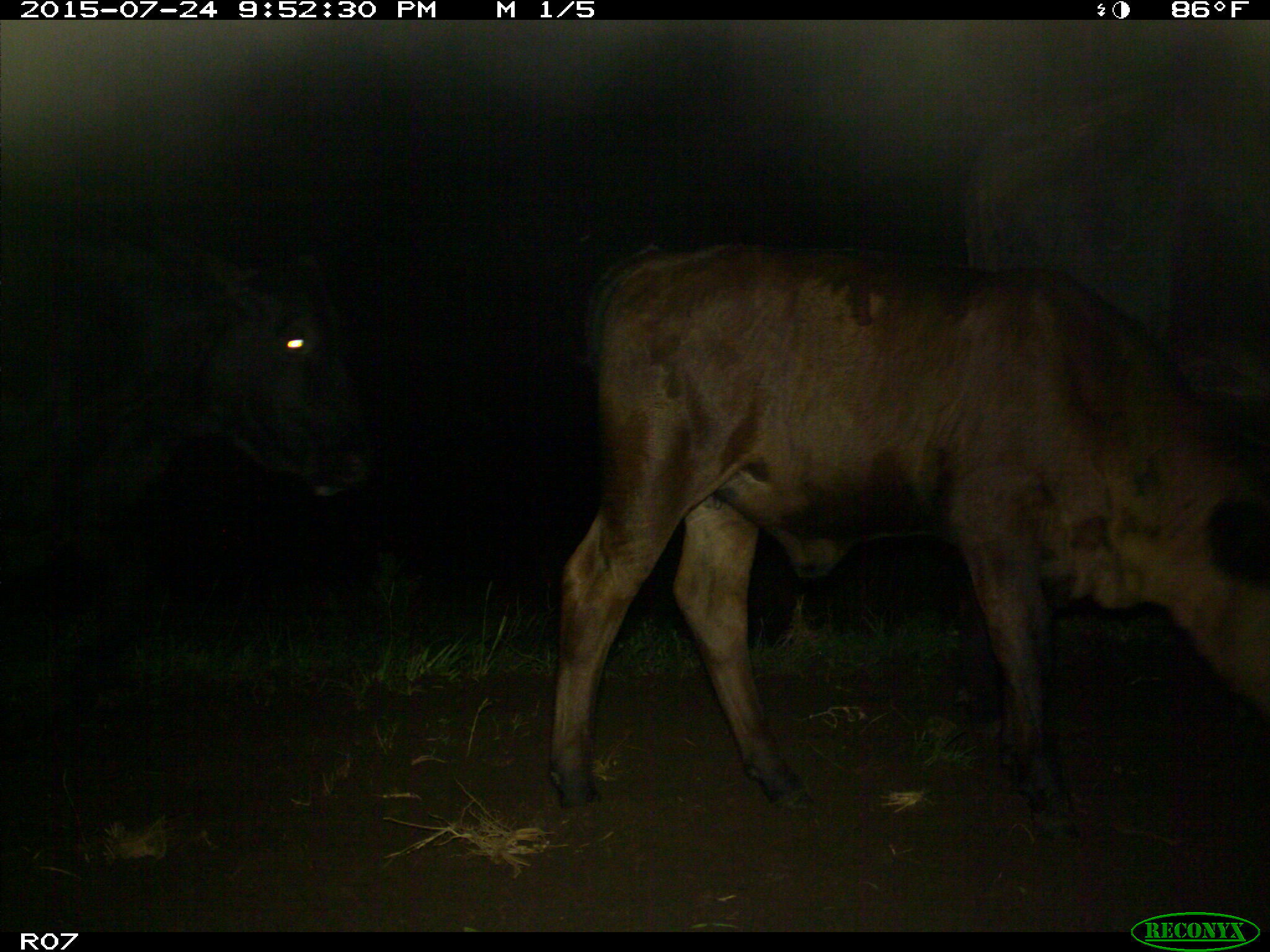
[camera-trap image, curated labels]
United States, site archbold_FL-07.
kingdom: Animalia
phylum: Chordata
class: Mammalia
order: Artiodactyla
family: Bovidae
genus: Bos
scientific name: Bos taurus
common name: domestic cow